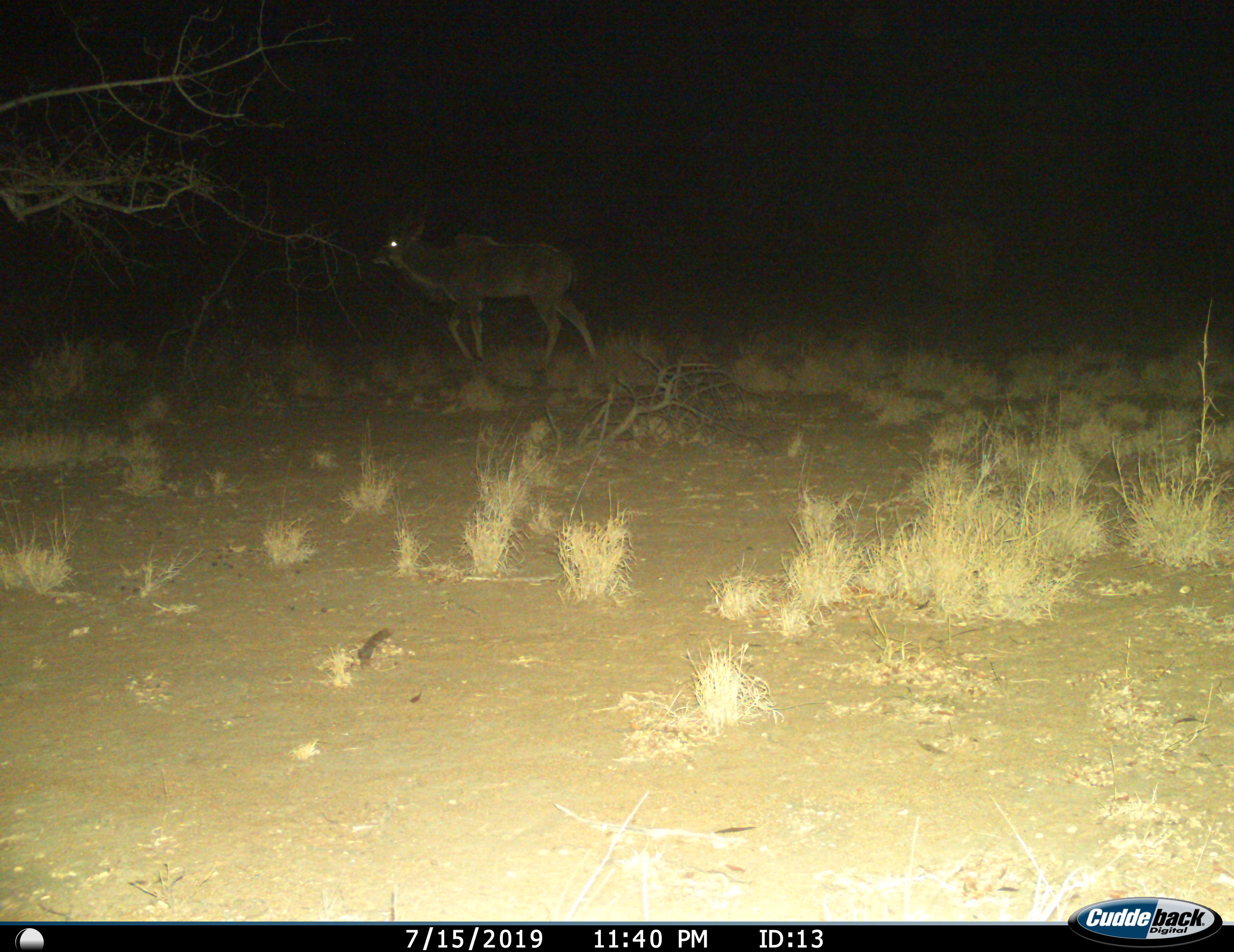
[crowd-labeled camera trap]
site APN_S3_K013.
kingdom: Animalia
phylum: Chordata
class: Mammalia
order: Artiodactyla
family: Bovidae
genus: Tragelaphus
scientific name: Tragelaphus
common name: kudu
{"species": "kudu (Tragelaphus)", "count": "1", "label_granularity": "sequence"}